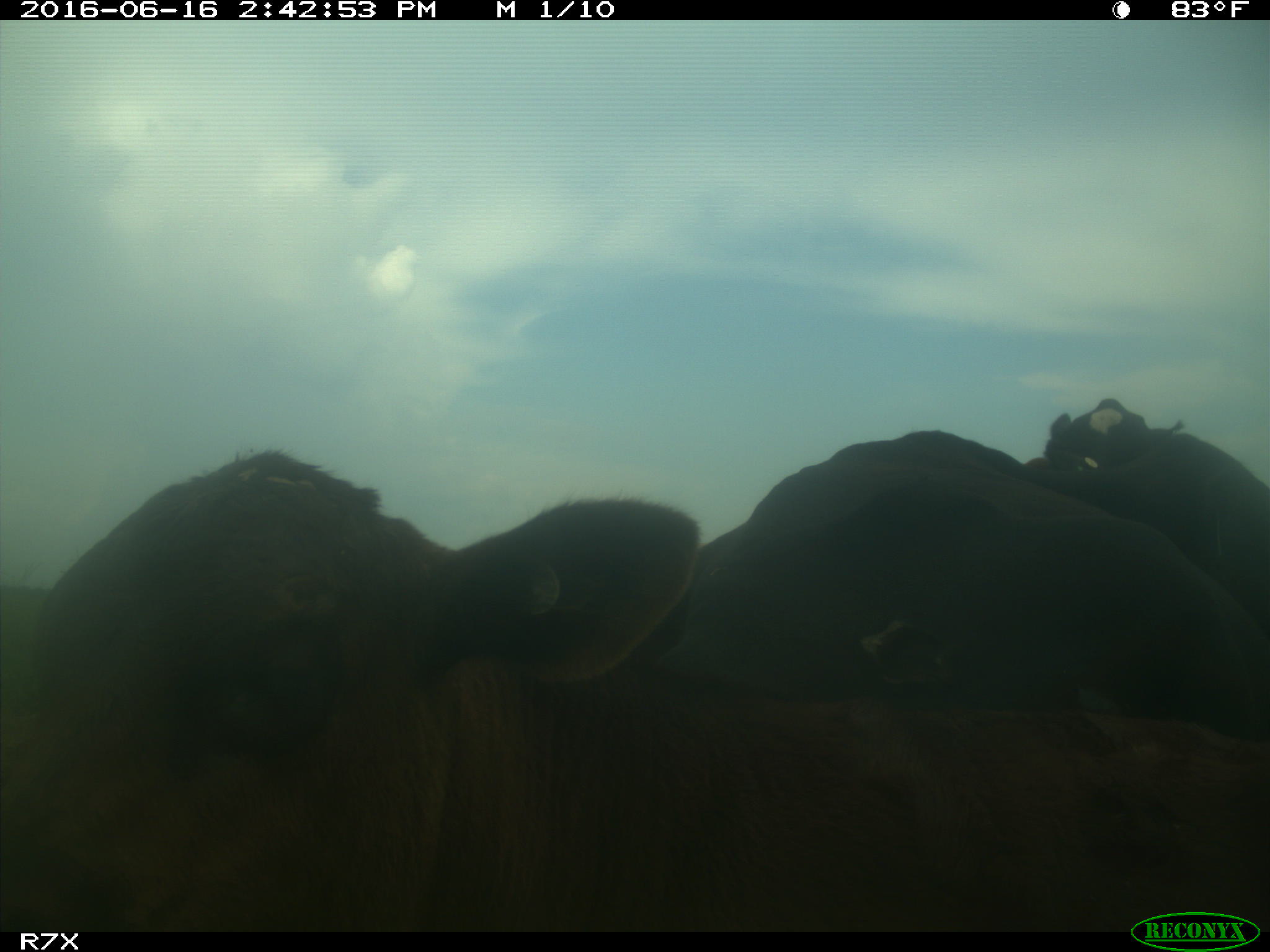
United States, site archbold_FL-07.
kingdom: Animalia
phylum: Chordata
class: Mammalia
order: Artiodactyla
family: Bovidae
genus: Bos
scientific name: Bos taurus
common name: domestic cow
Bos taurus (domestic cow).